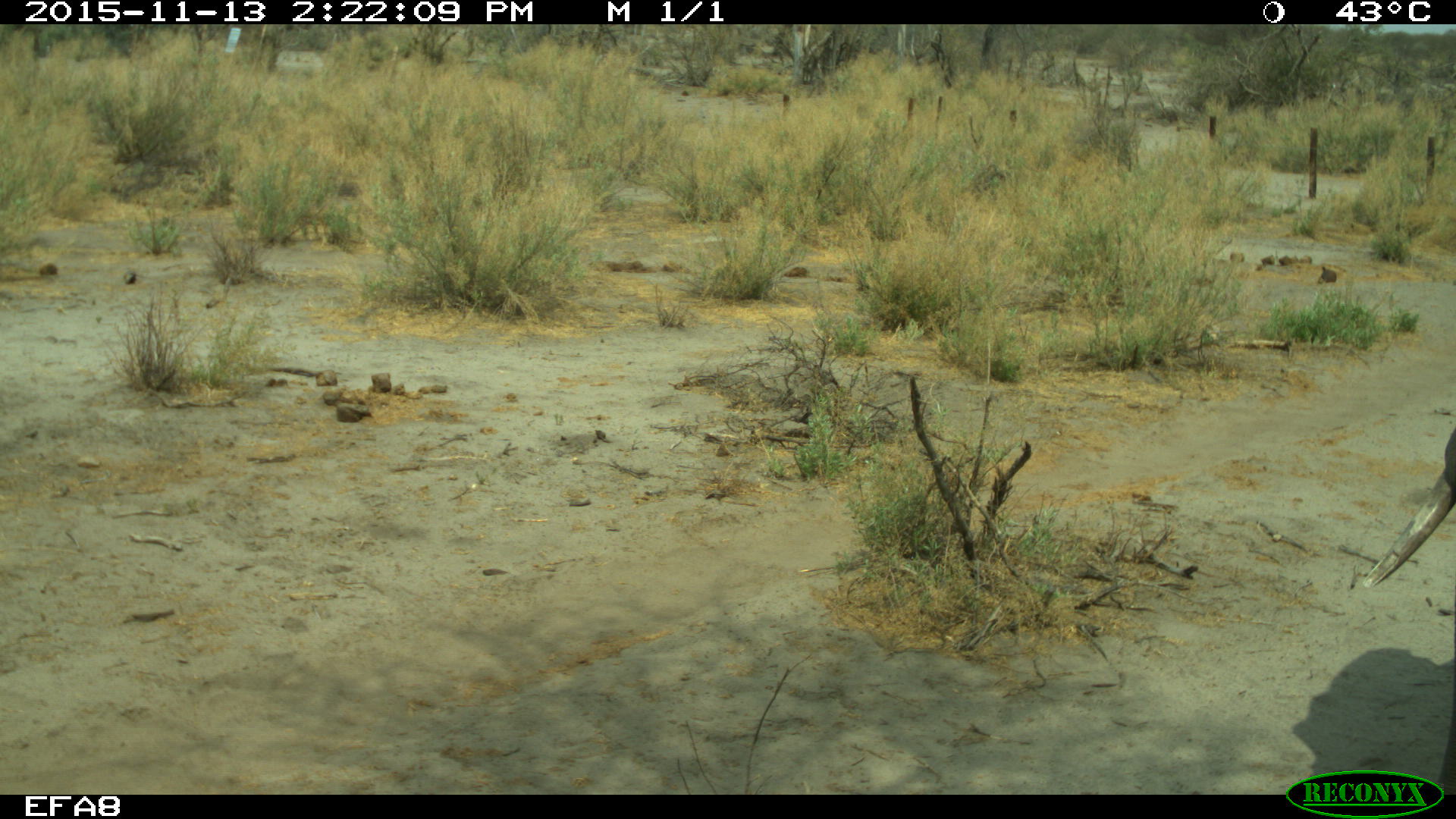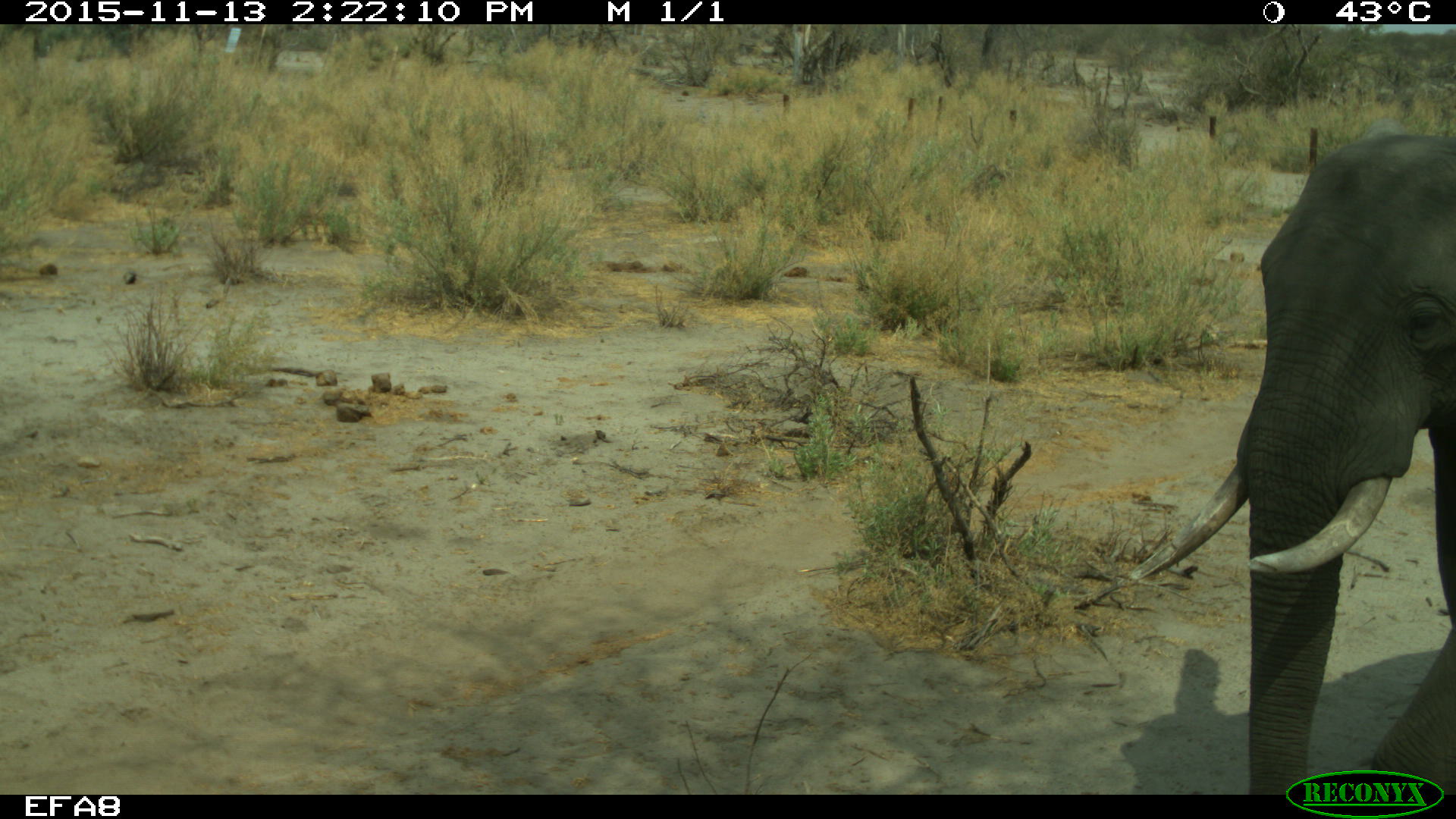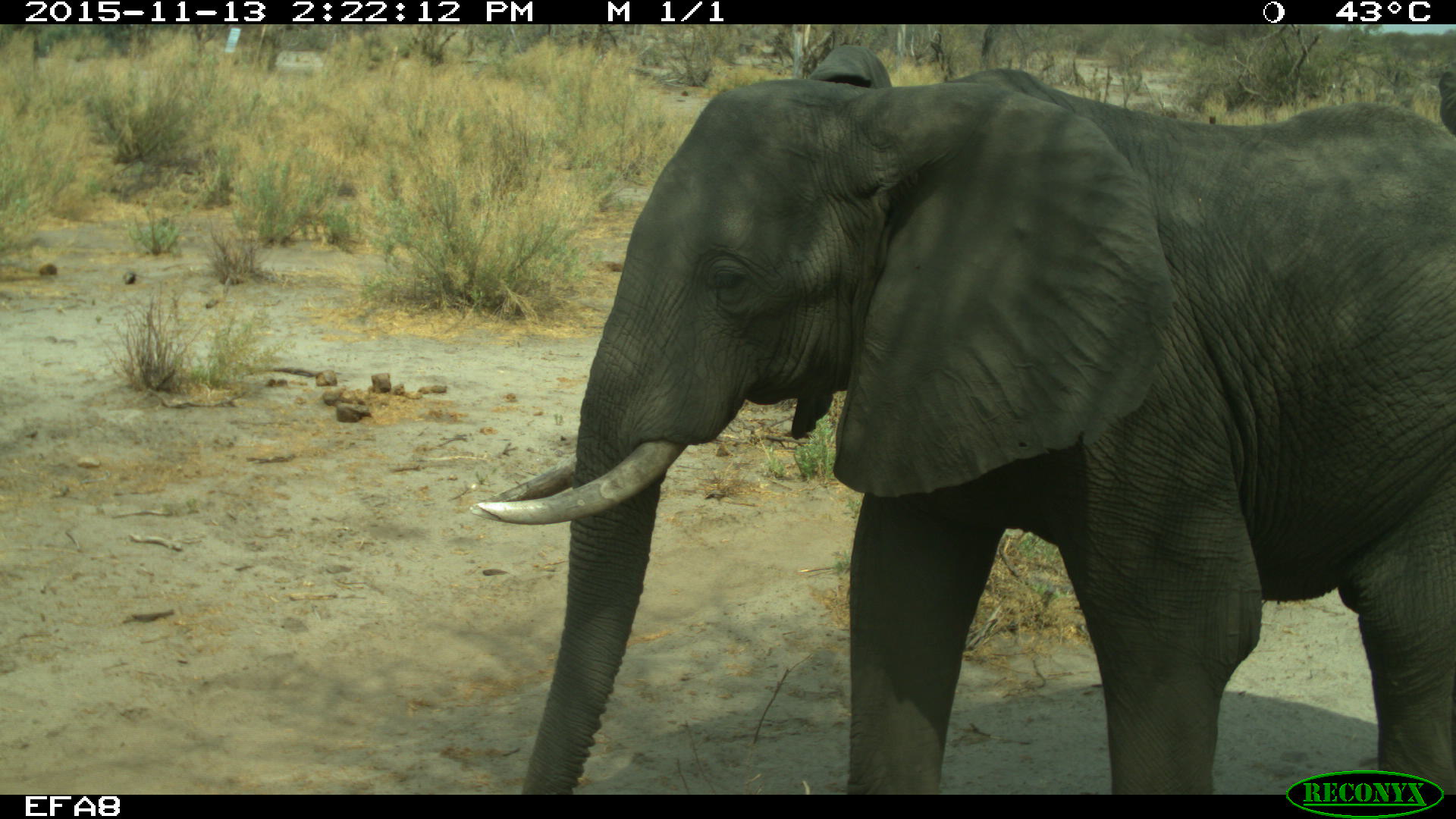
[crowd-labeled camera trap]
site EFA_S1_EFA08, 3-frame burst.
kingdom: Animalia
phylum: Chordata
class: Mammalia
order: Proboscidea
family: Elephantidae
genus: Loxodonta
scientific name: Loxodonta africana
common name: african bush elephant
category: elephant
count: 1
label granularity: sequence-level